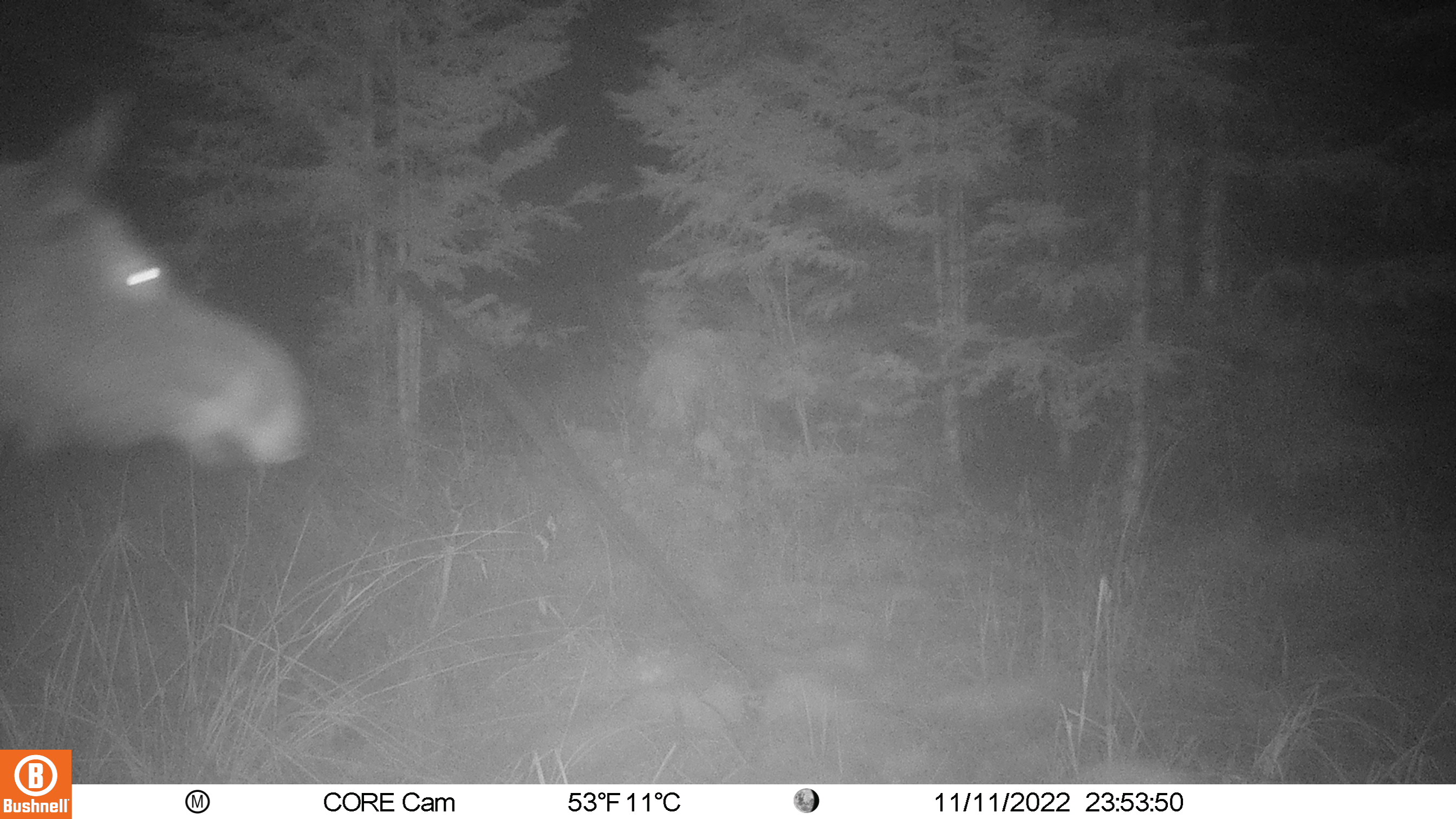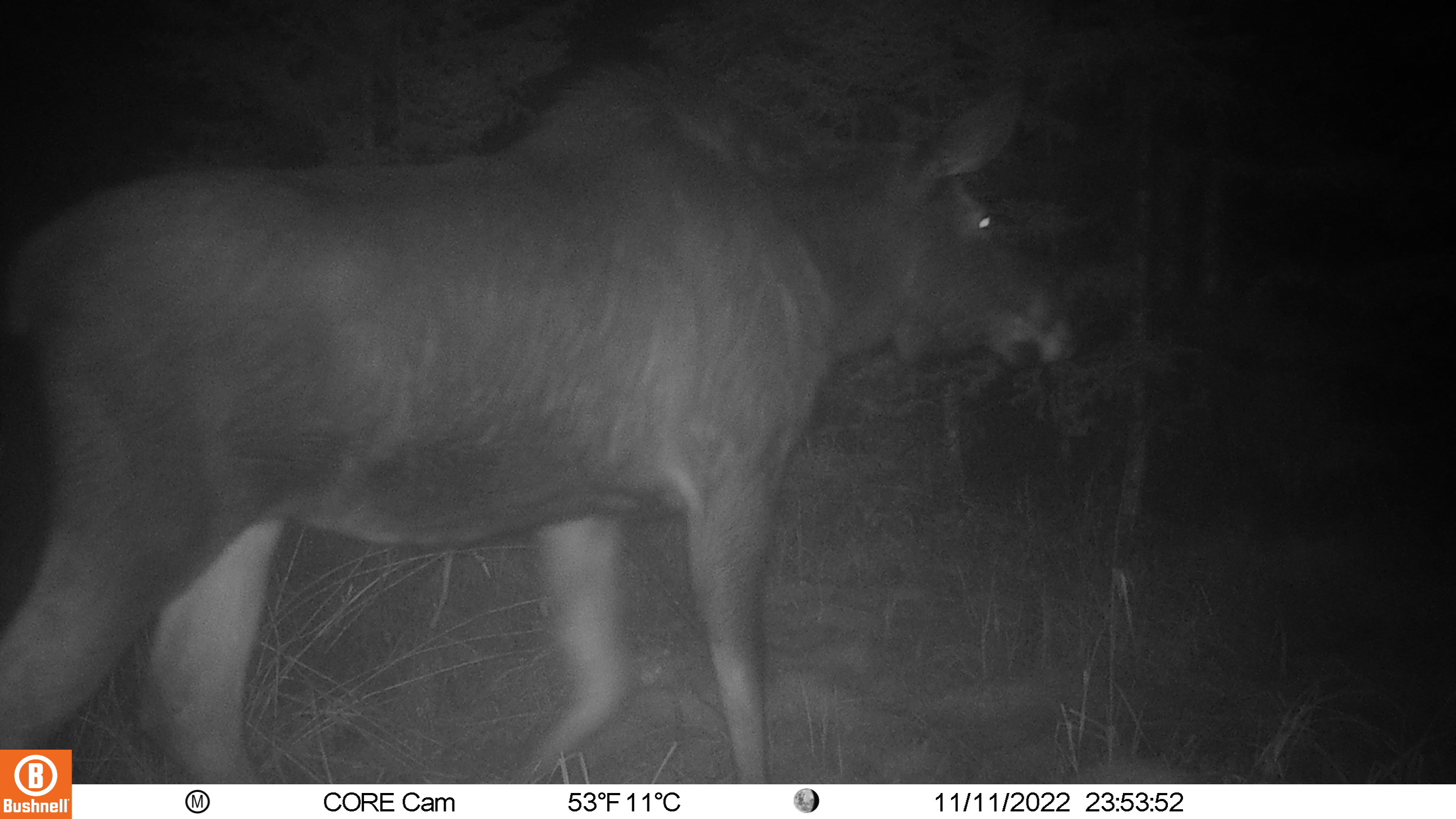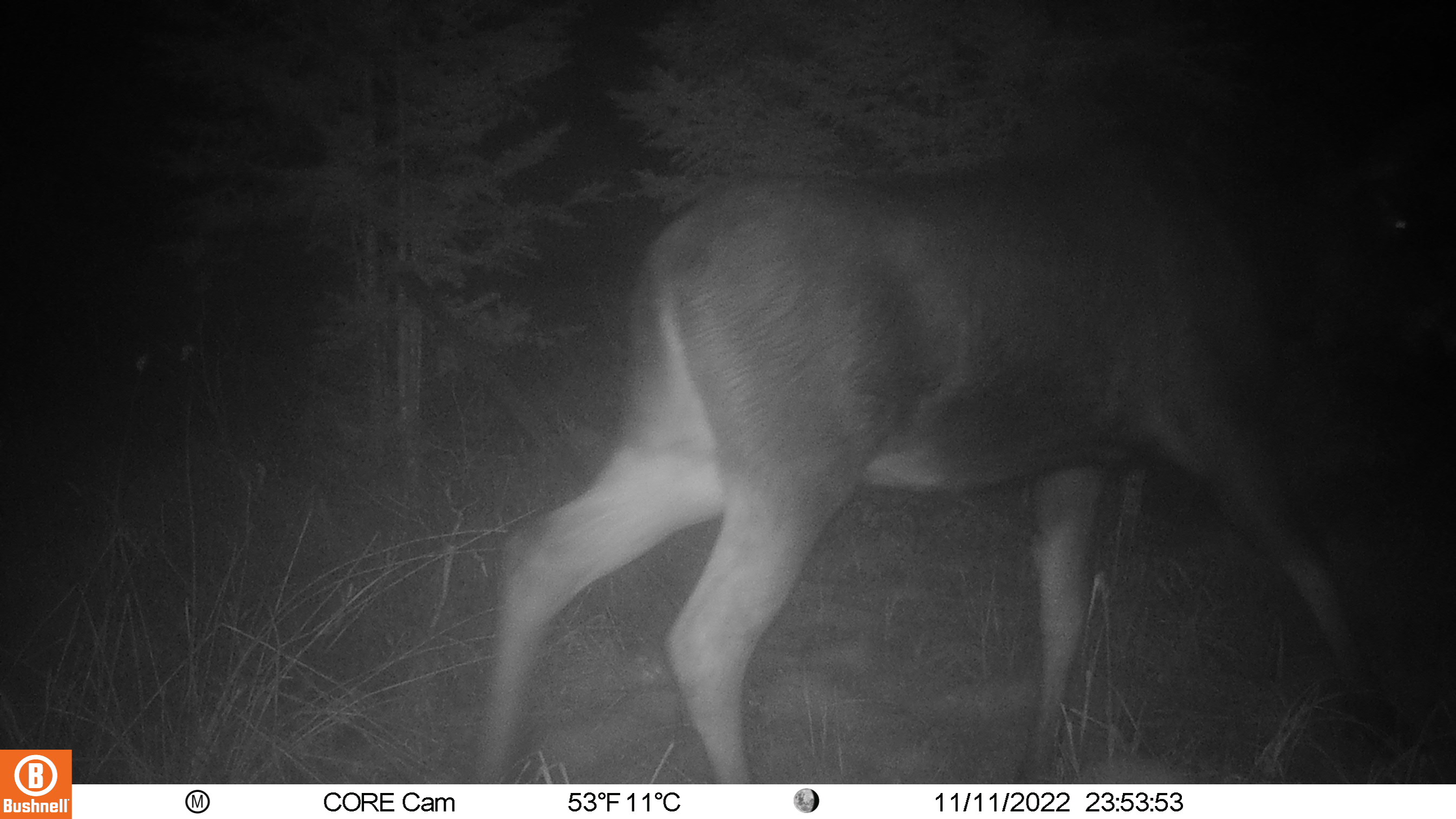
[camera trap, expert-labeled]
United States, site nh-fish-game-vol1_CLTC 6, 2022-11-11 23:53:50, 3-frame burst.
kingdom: Animalia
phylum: Chordata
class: Mammalia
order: Artiodactyla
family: Cervidae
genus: Alces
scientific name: Alces alces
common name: moose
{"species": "moose (Alces alces)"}